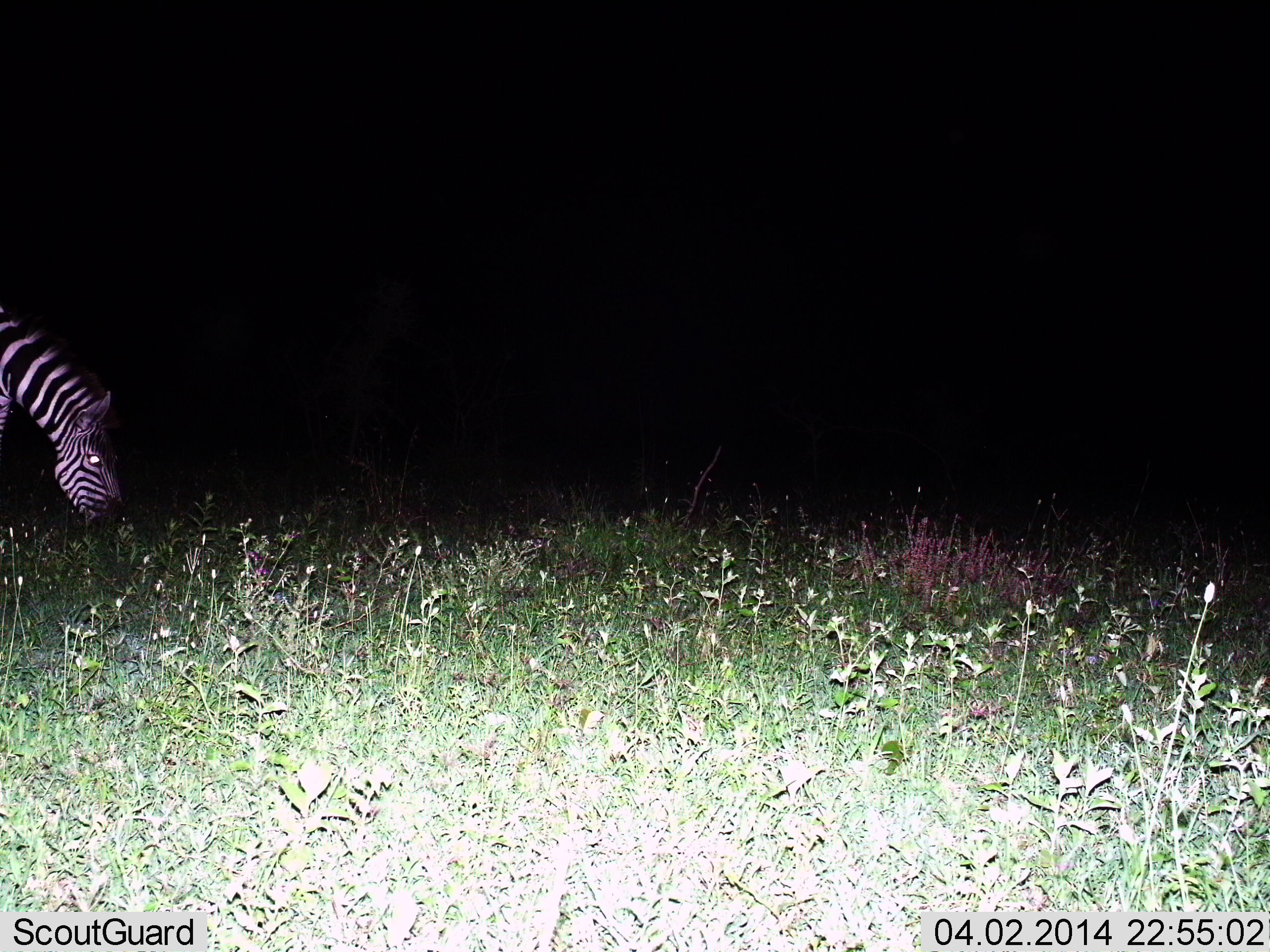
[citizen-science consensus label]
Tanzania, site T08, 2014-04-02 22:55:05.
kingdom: Animalia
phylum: Chordata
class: Mammalia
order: Perissodactyla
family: Equidae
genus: Equus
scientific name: Equus quagga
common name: plains zebra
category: zebra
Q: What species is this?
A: Zebra (plains zebra) (Equus quagga).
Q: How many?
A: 1.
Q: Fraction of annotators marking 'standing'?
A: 0%.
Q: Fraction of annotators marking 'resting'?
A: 0%.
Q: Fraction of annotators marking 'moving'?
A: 0%.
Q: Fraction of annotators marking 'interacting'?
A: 0%.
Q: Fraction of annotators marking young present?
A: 0%.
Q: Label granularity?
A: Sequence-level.